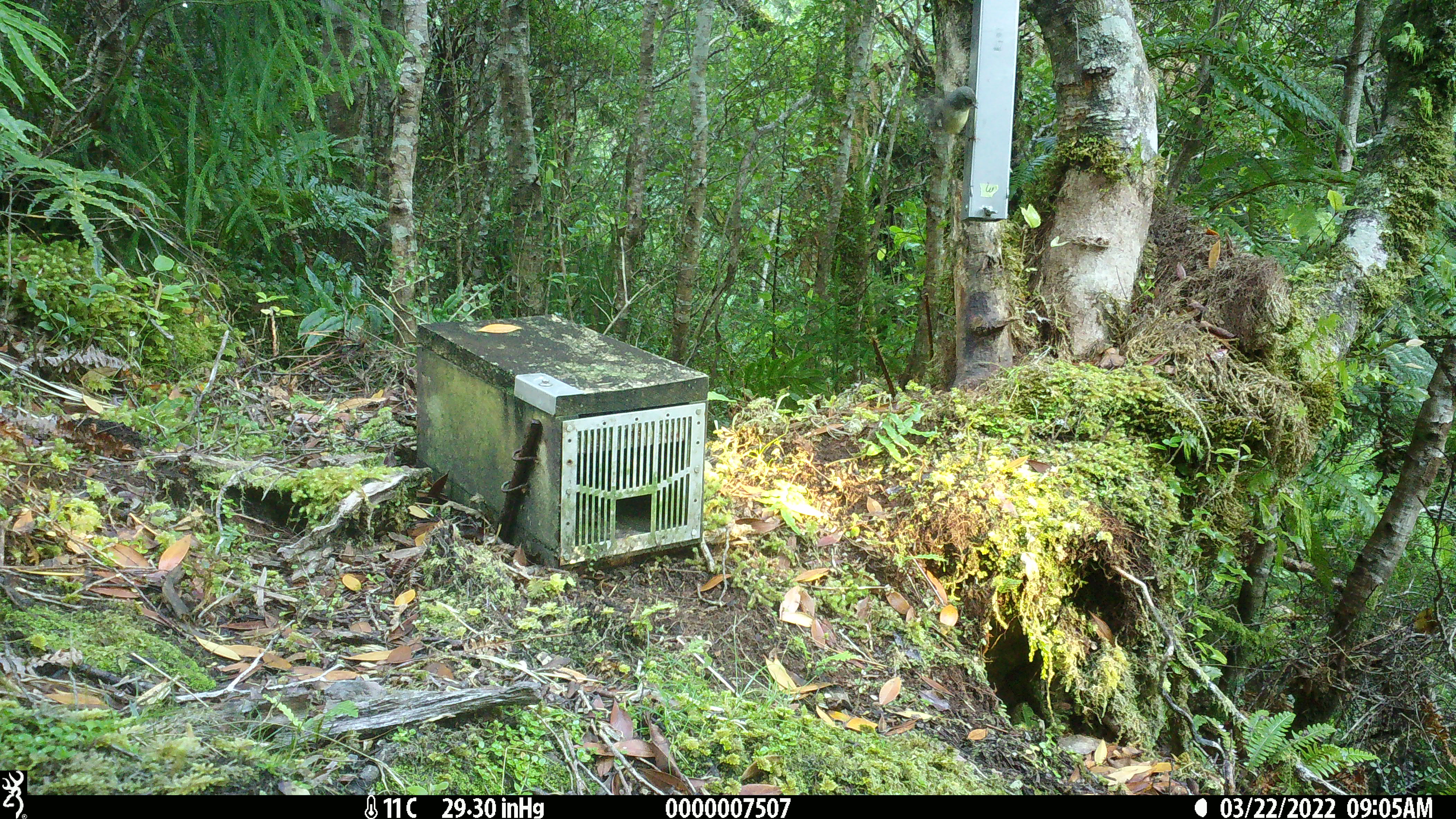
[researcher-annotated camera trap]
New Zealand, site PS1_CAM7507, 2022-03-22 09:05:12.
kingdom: Animalia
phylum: Chordata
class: Aves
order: Passeriformes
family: Petroicidae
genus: Petroica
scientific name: Petroica macrocephala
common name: tomtit